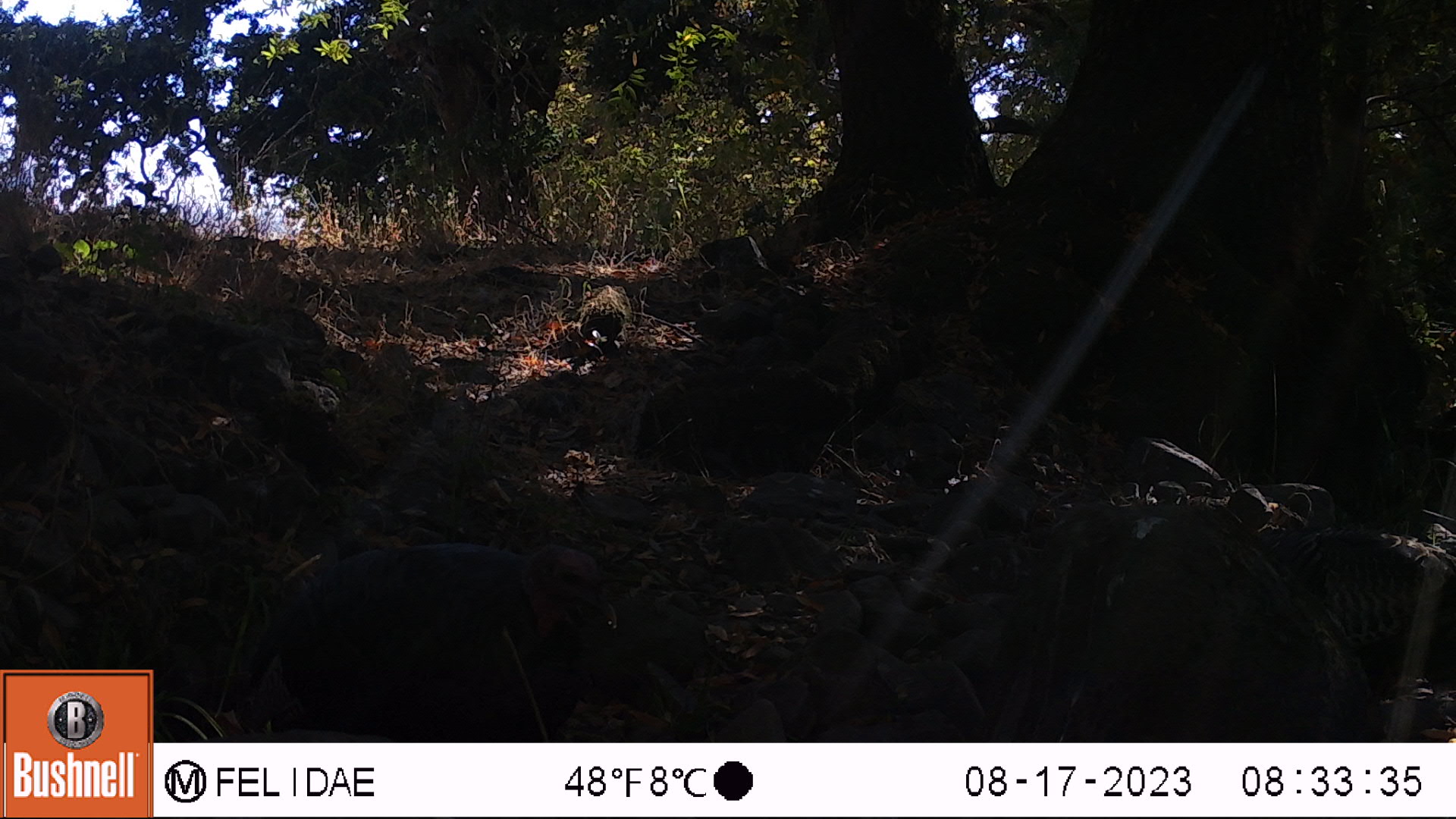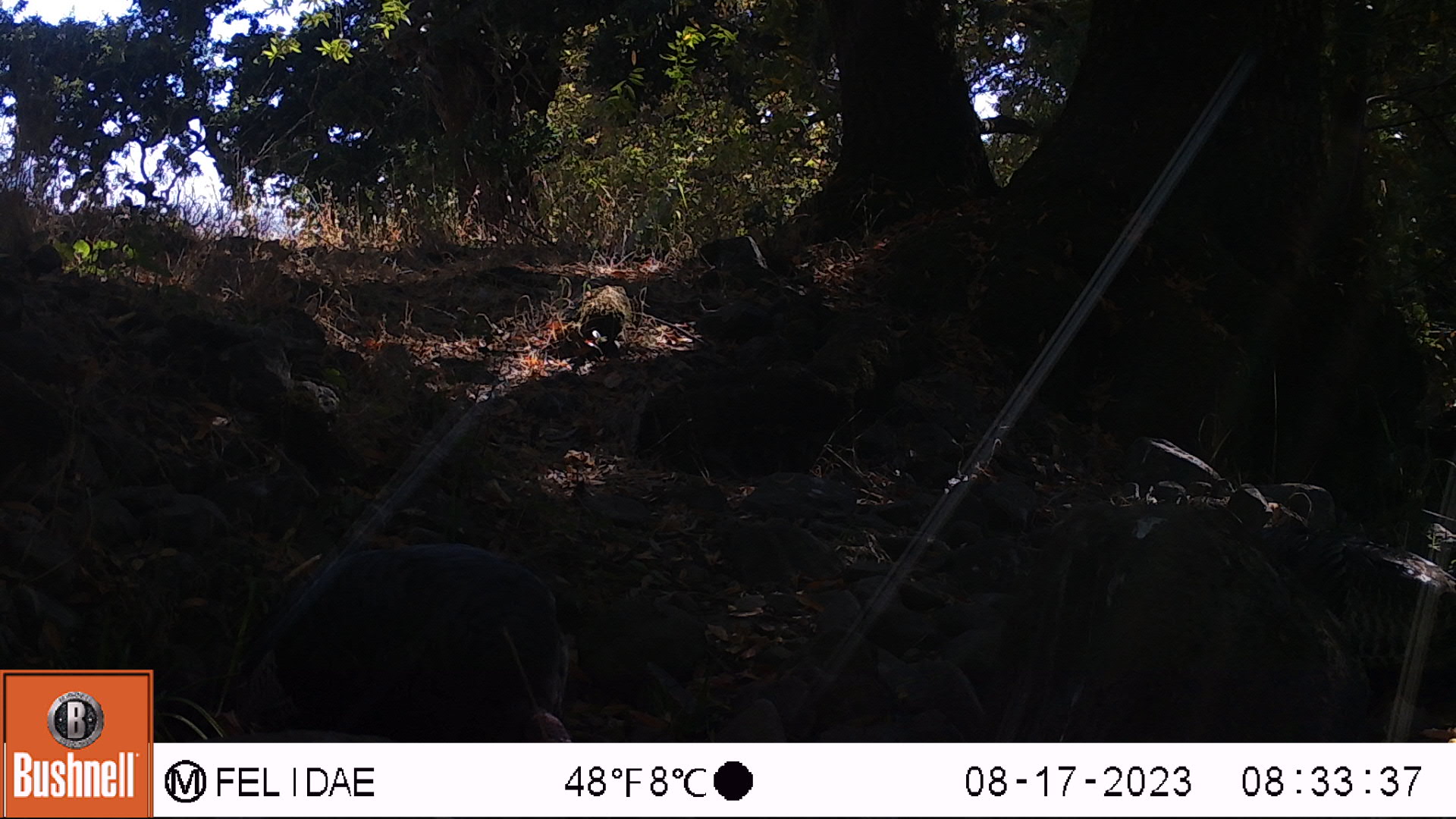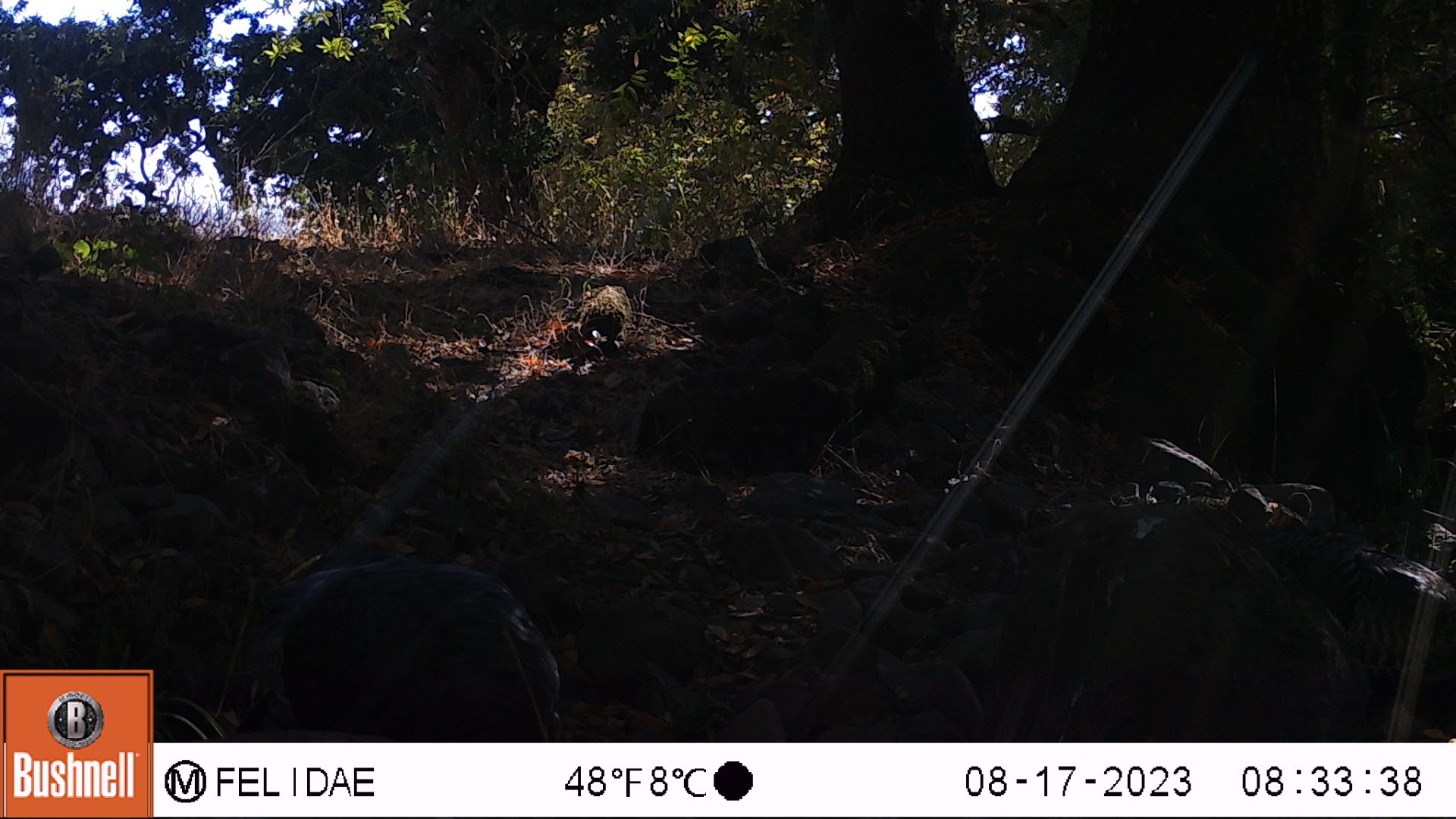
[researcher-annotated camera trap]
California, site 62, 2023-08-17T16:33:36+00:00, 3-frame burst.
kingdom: Animalia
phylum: Chordata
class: Aves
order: Galliformes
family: Phasianidae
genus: Meleagris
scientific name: Meleagris gallopavo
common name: turkey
Turkey (Meleagris gallopavo).